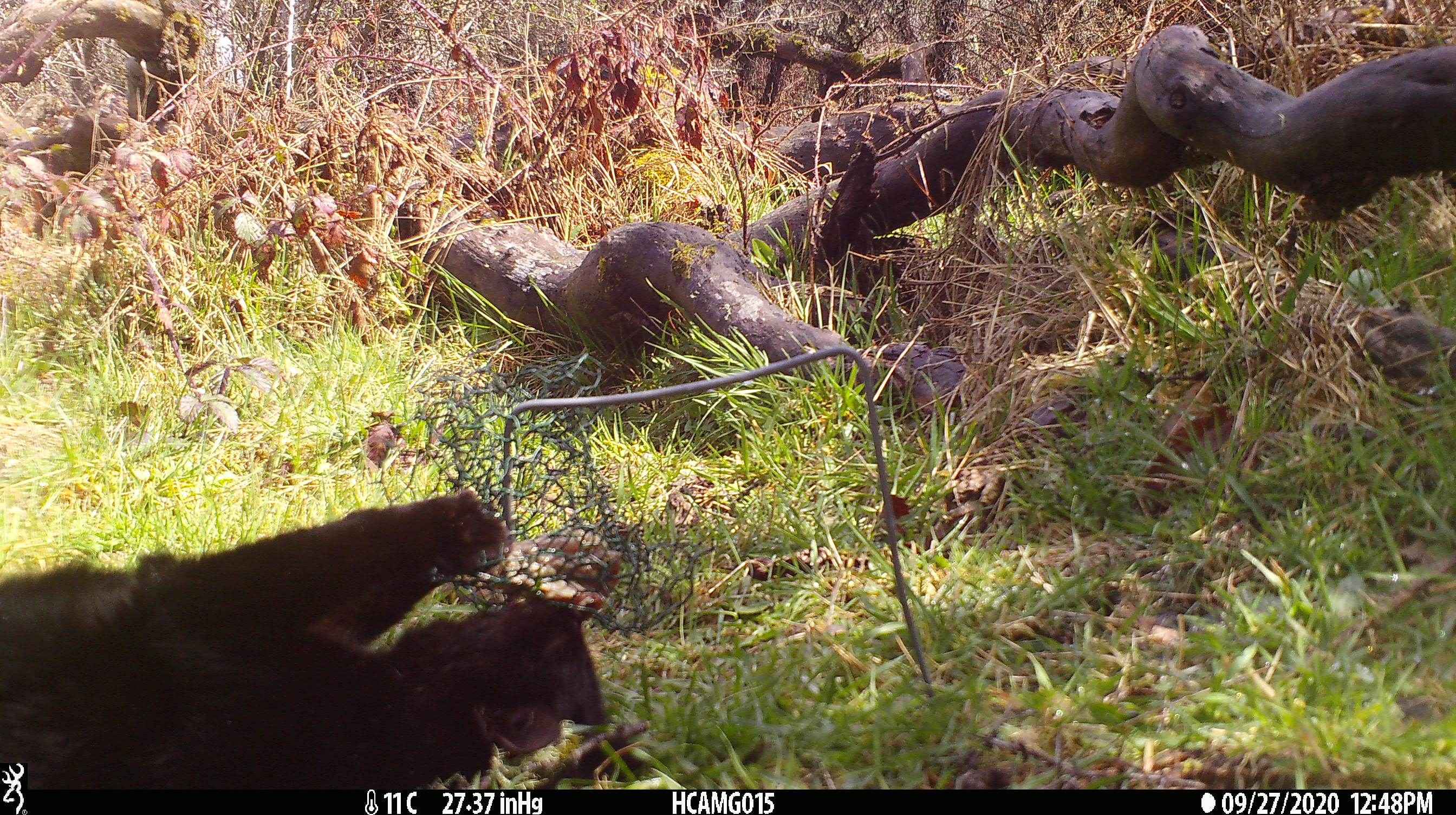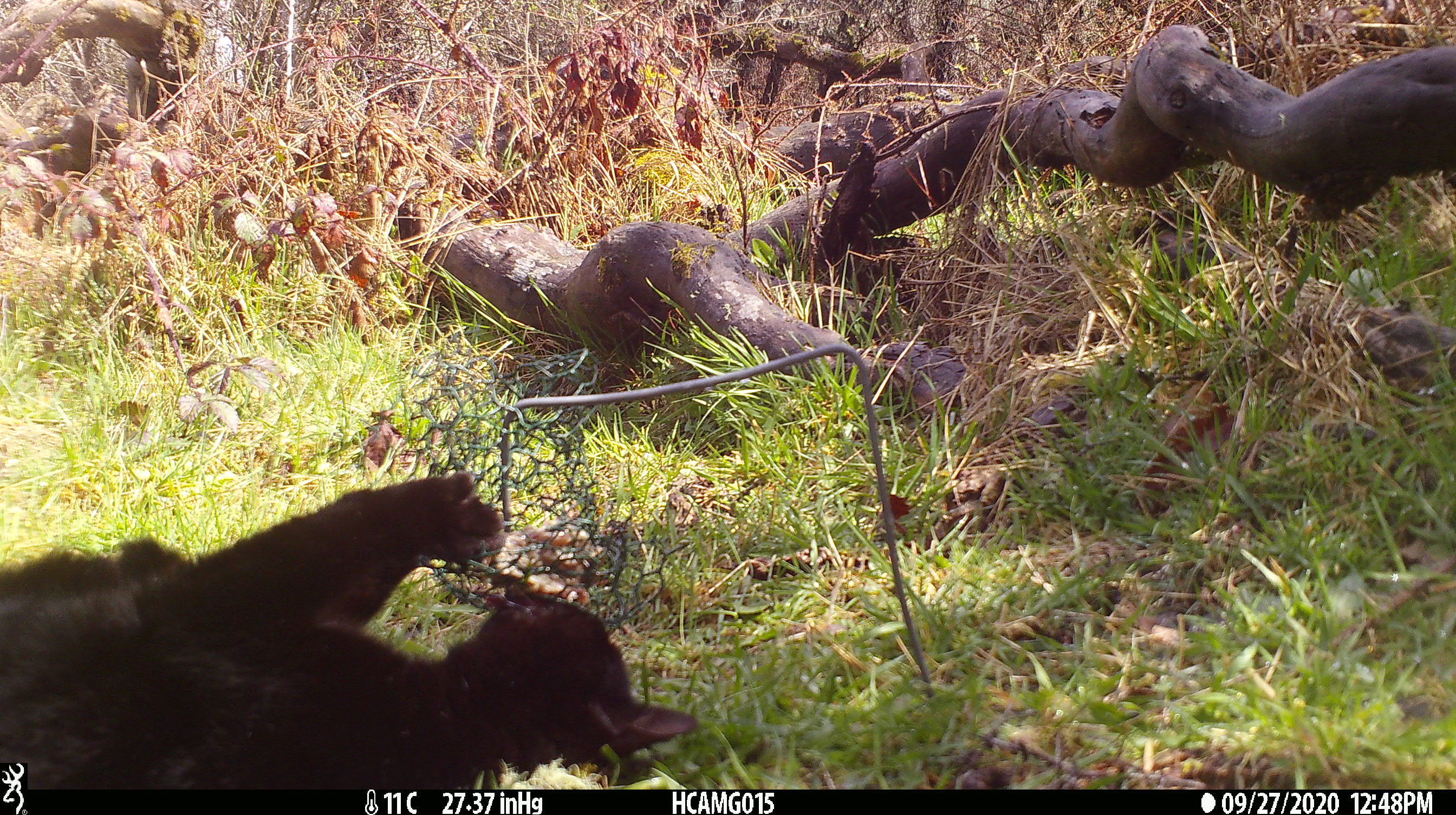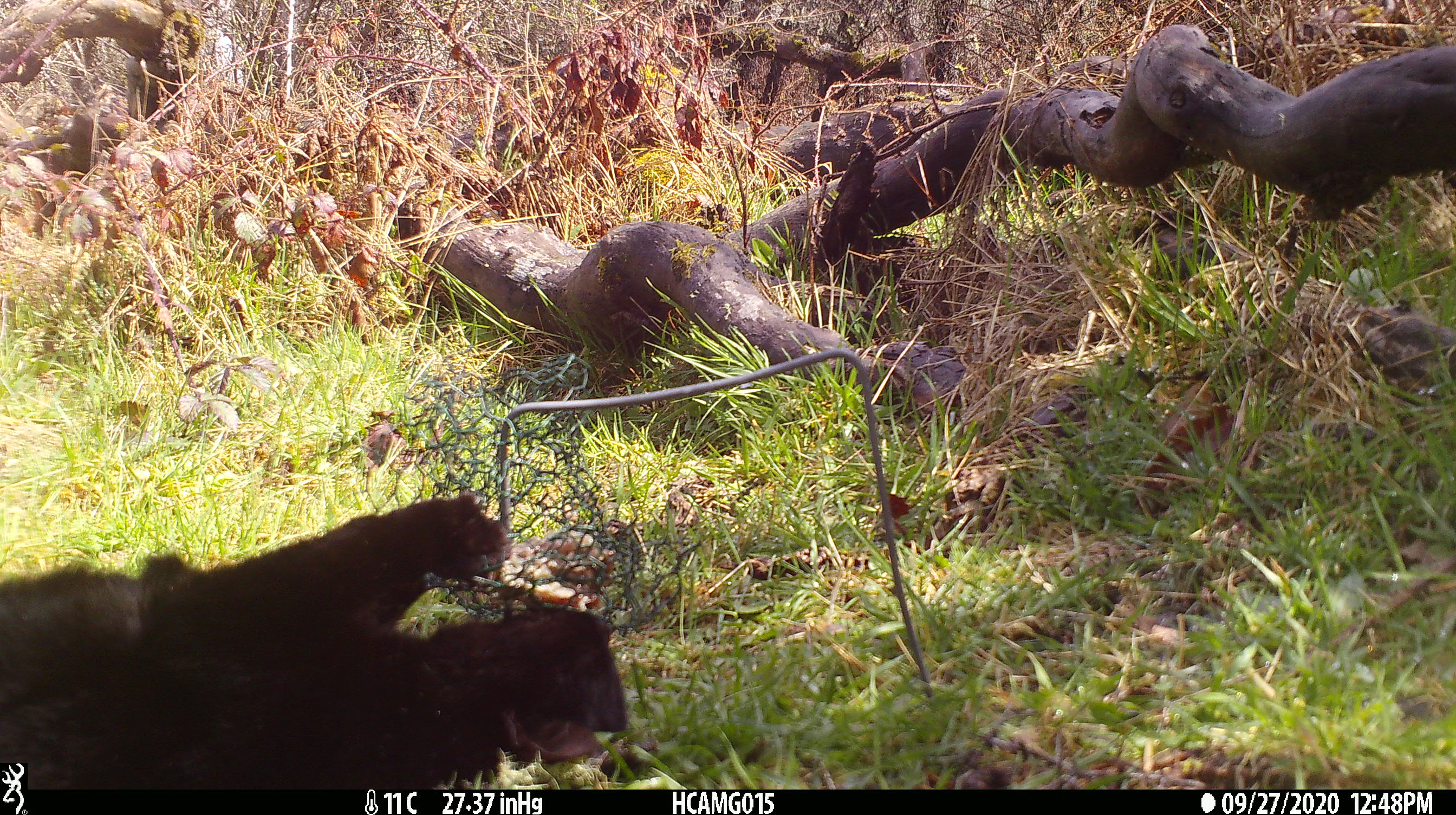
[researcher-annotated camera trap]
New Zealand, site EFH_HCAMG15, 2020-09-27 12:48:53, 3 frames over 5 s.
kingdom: Animalia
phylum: Chordata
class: Mammalia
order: Carnivora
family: Felidae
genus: Felis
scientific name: Felis catus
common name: domestic cat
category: cat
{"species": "cat (domestic cat) (Felis catus)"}